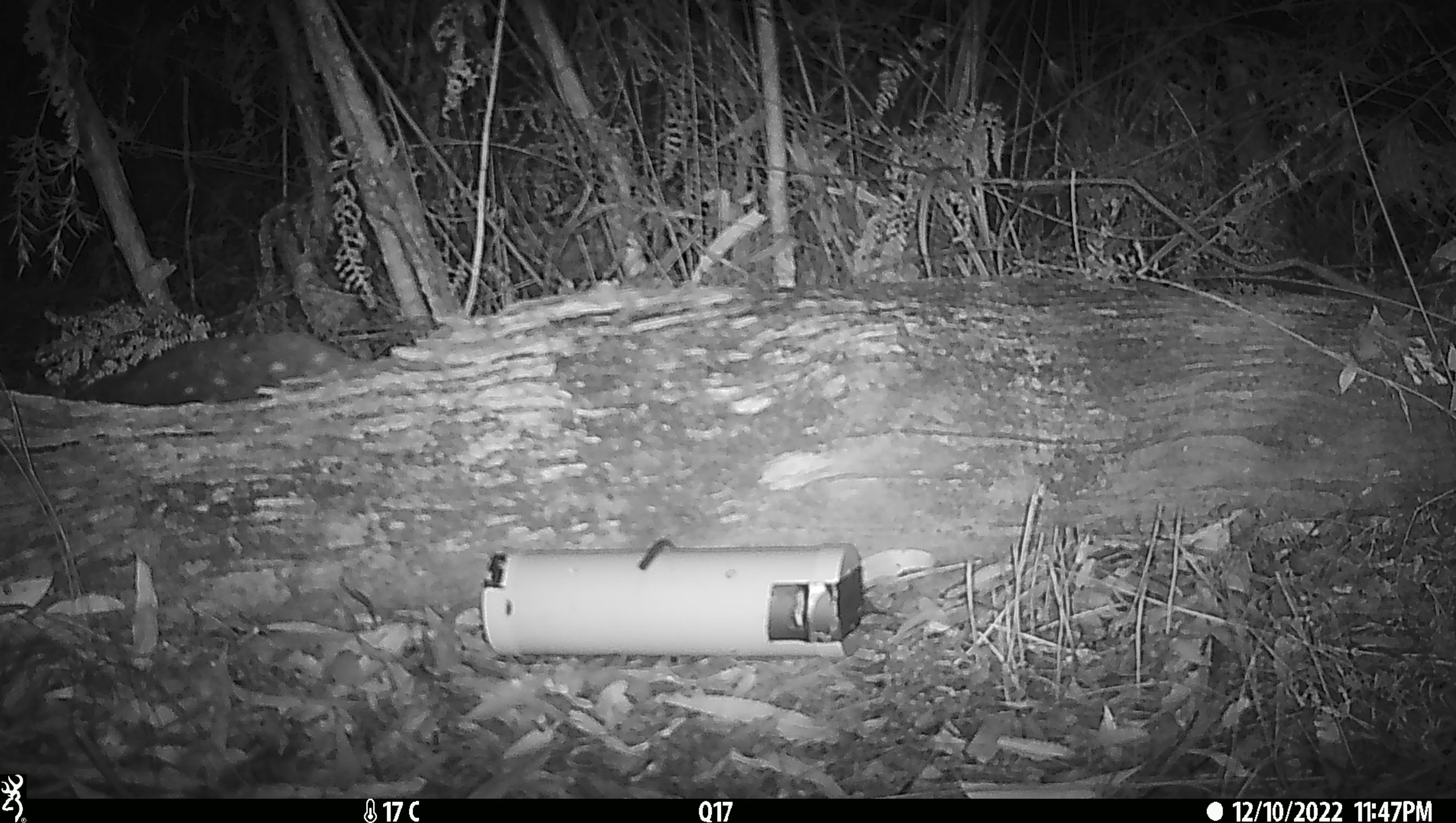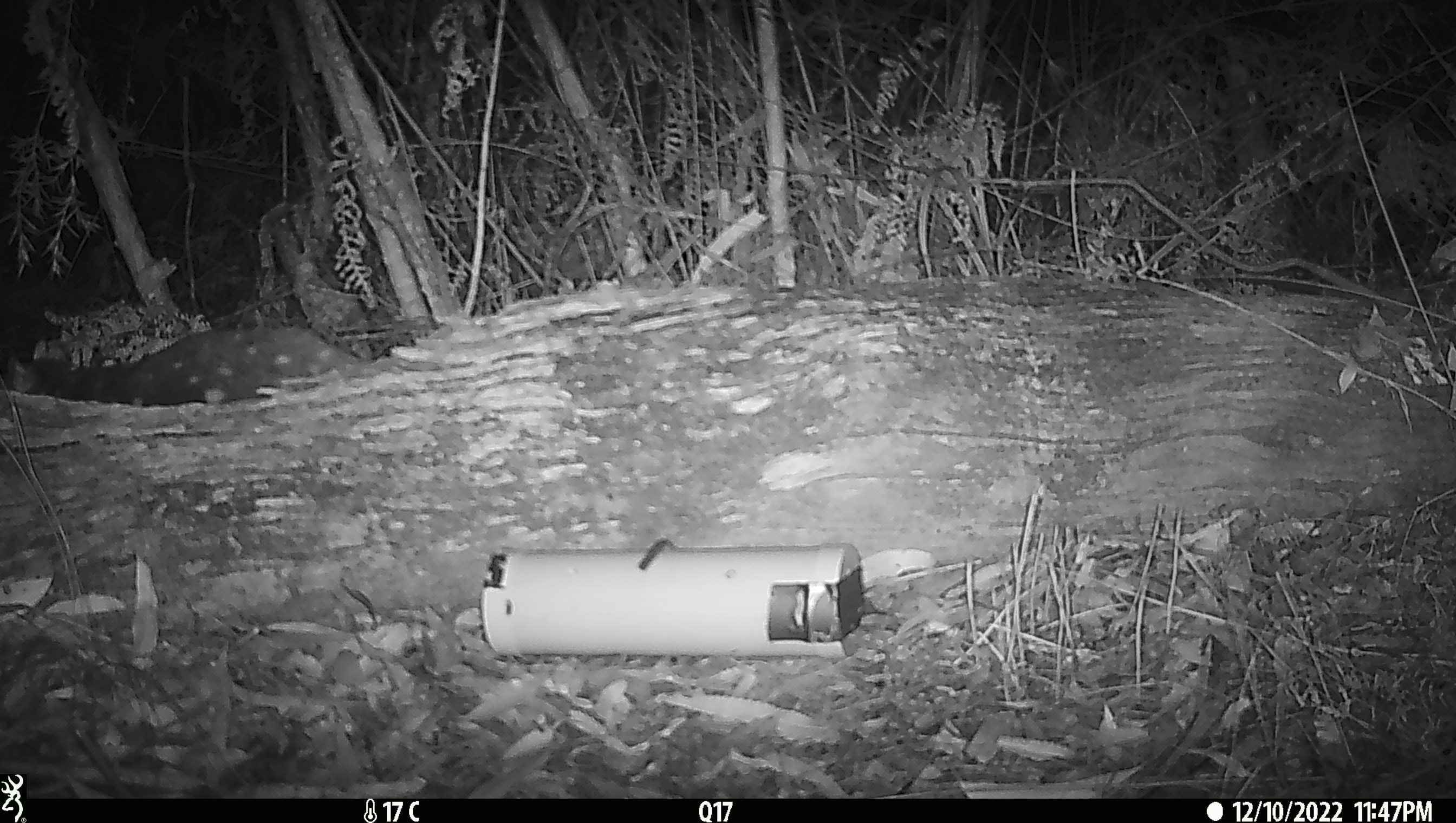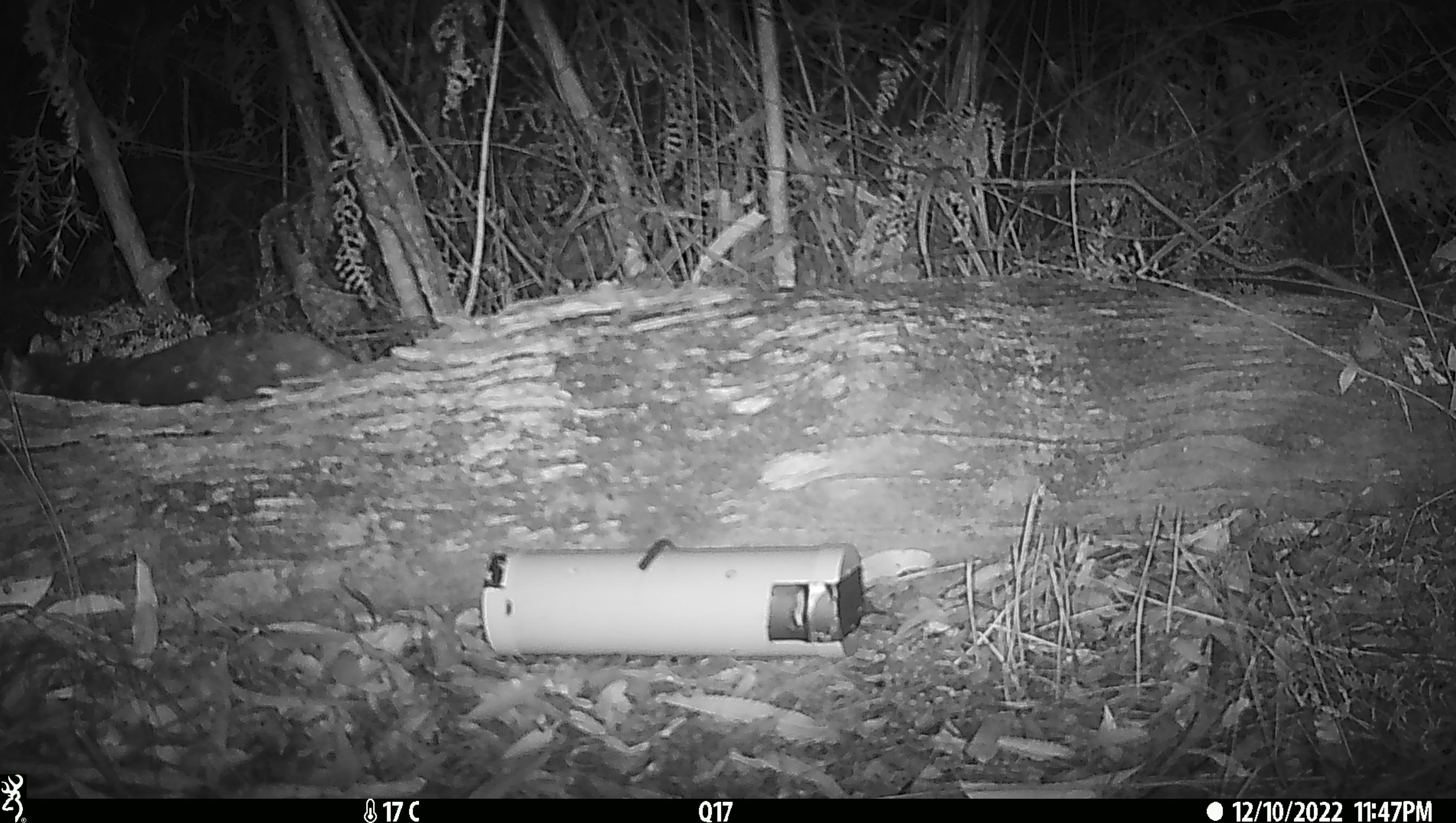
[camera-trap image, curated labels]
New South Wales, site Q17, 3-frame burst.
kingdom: Animalia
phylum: Chordata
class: Mammalia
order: Dasyuromorphia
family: Dasyuridae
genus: Dasyurus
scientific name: Dasyurus maculatus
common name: spotted-tailed quoll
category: quoll